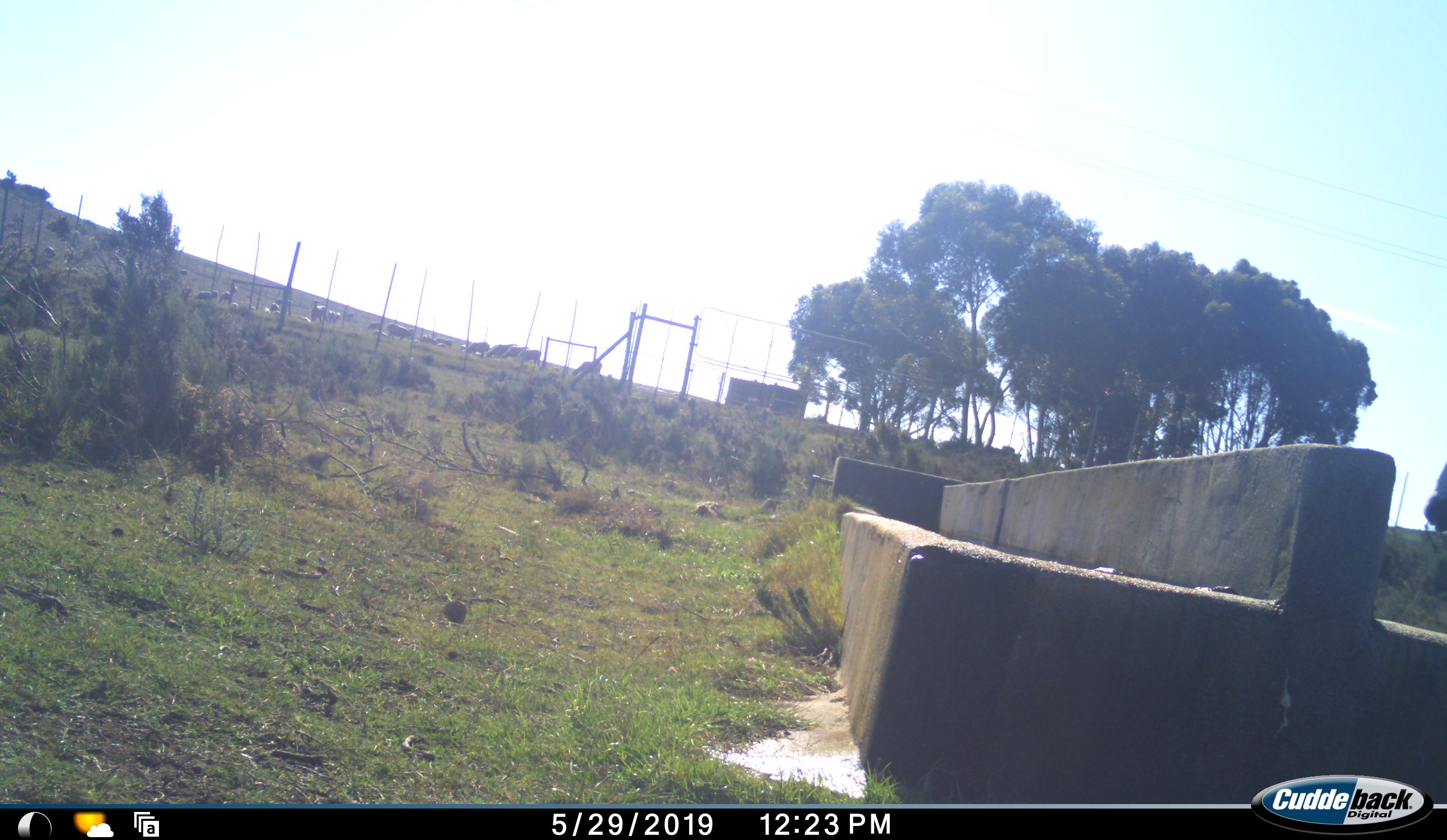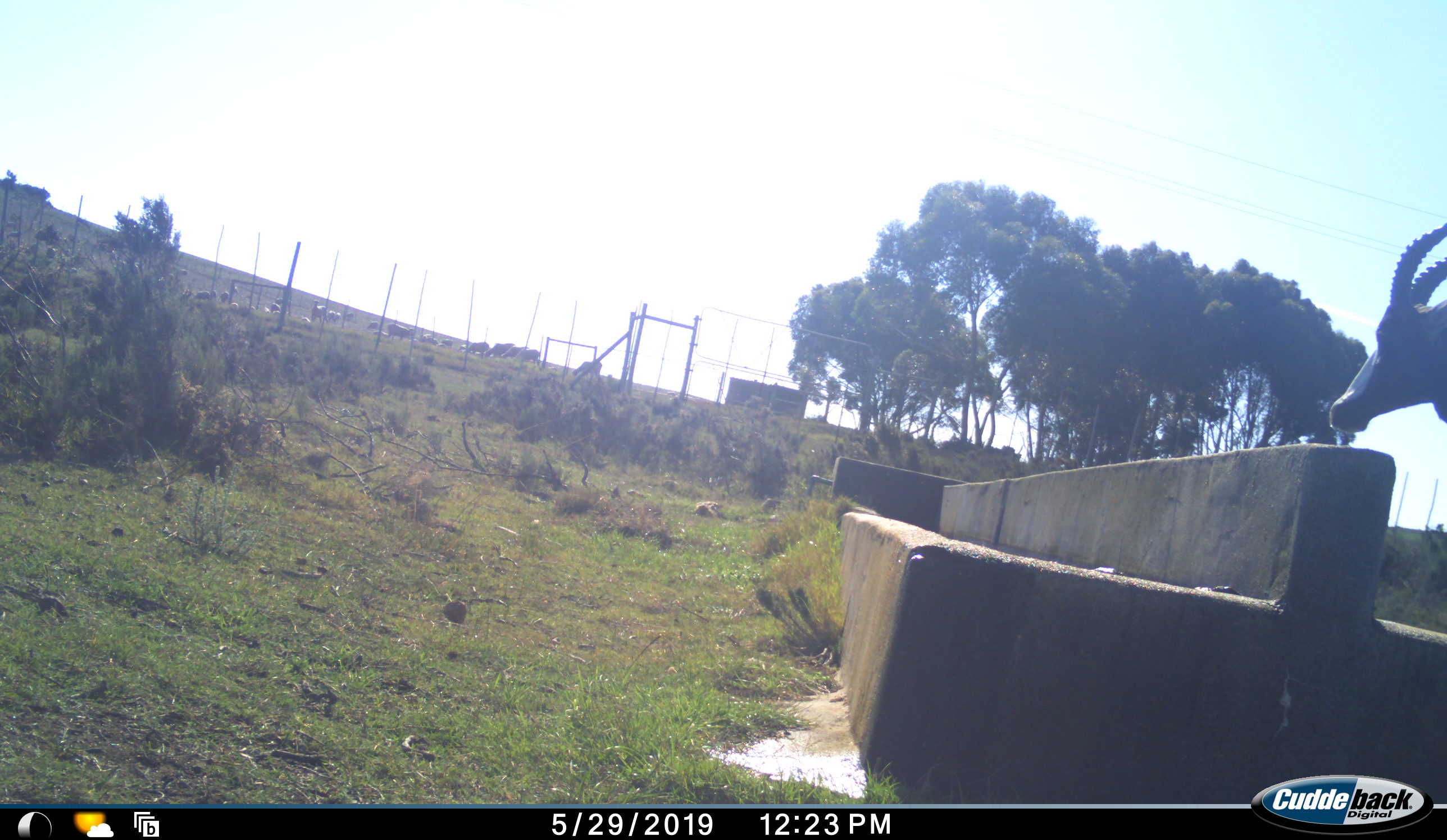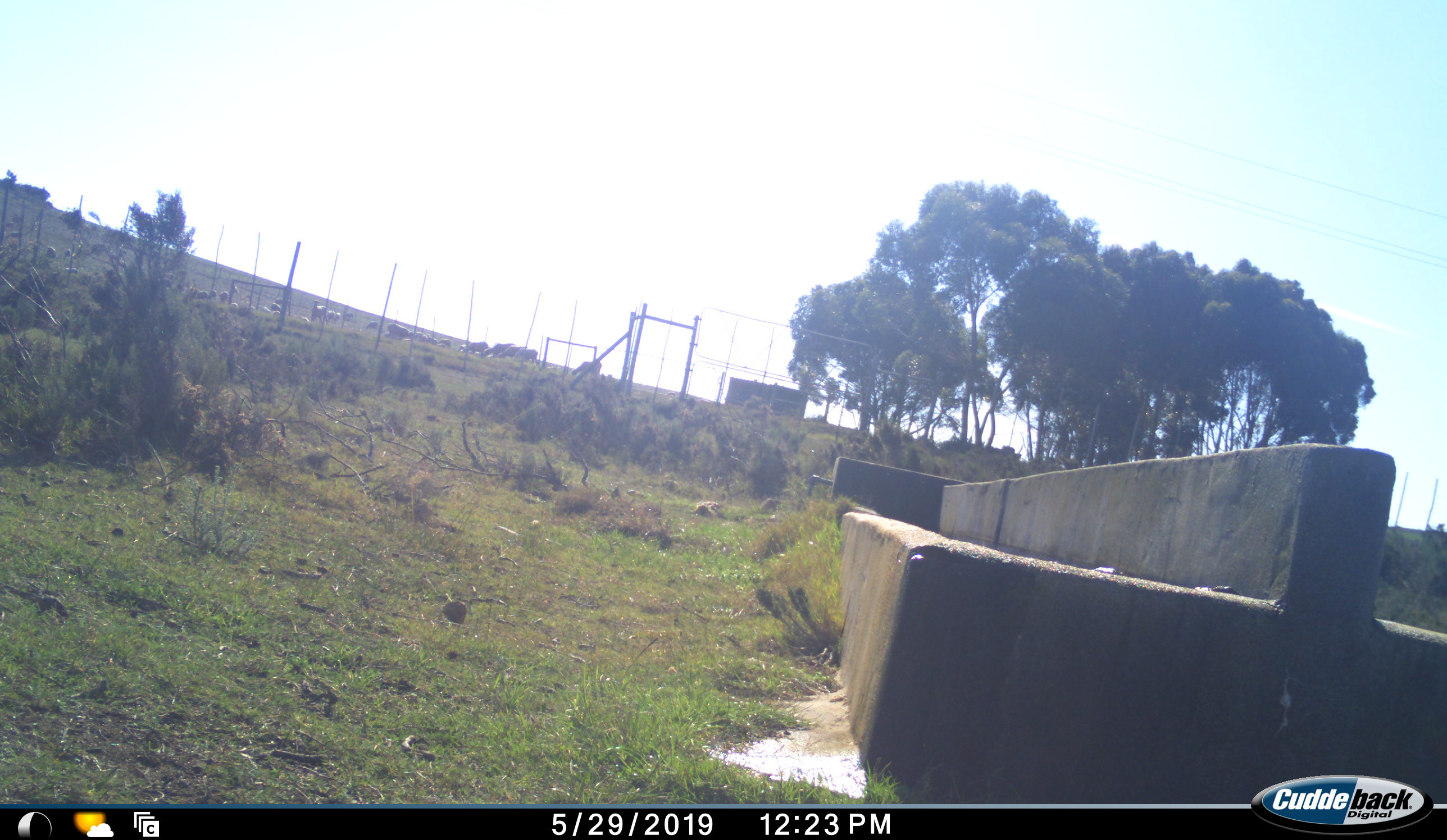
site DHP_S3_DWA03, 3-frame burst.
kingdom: Animalia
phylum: Chordata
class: Mammalia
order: Artiodactyla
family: Bovidae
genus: Damaliscus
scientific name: Damaliscus pygargus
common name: bontebok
Bontebok (Damaliscus pygargus), count 1. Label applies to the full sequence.